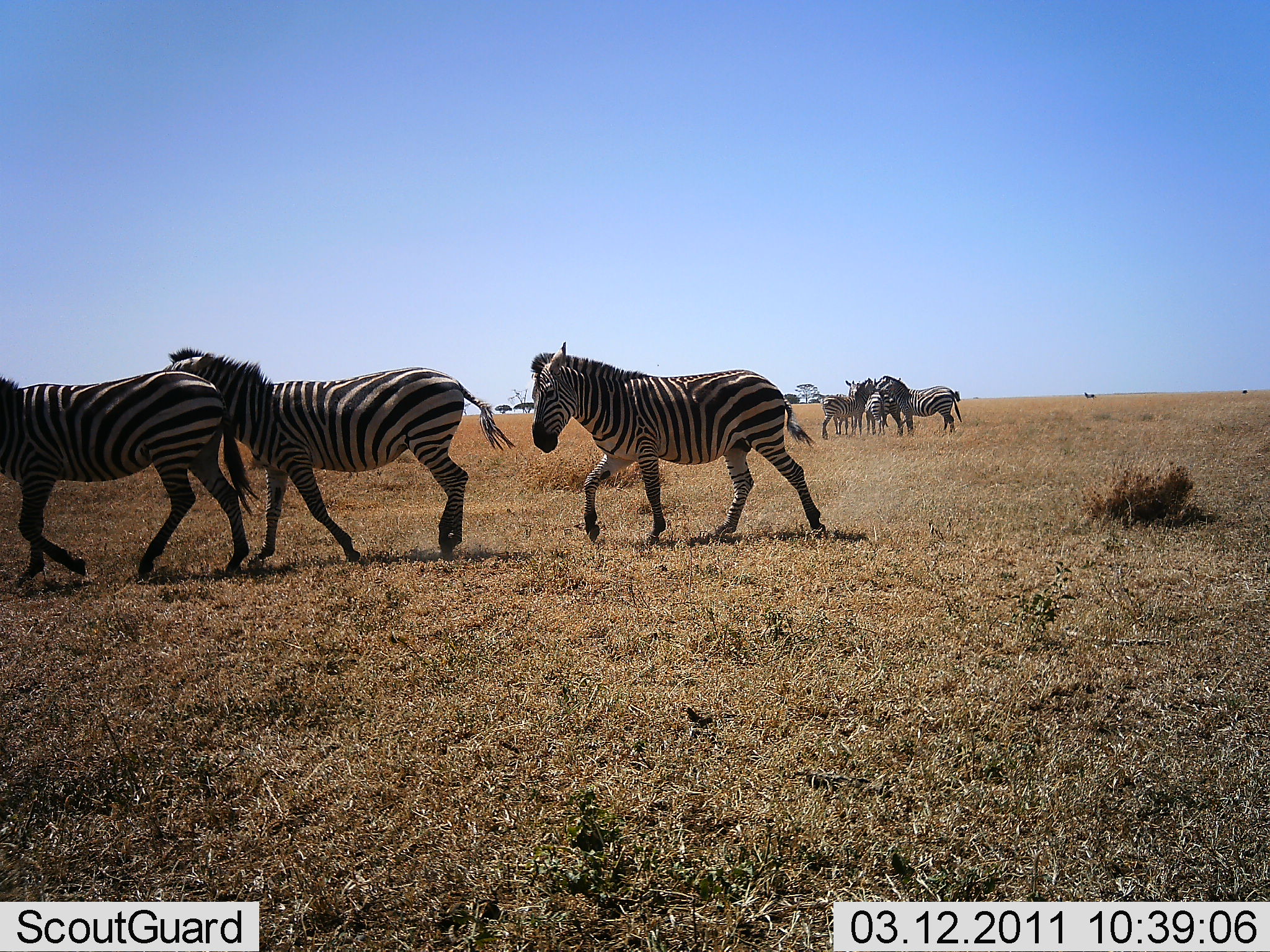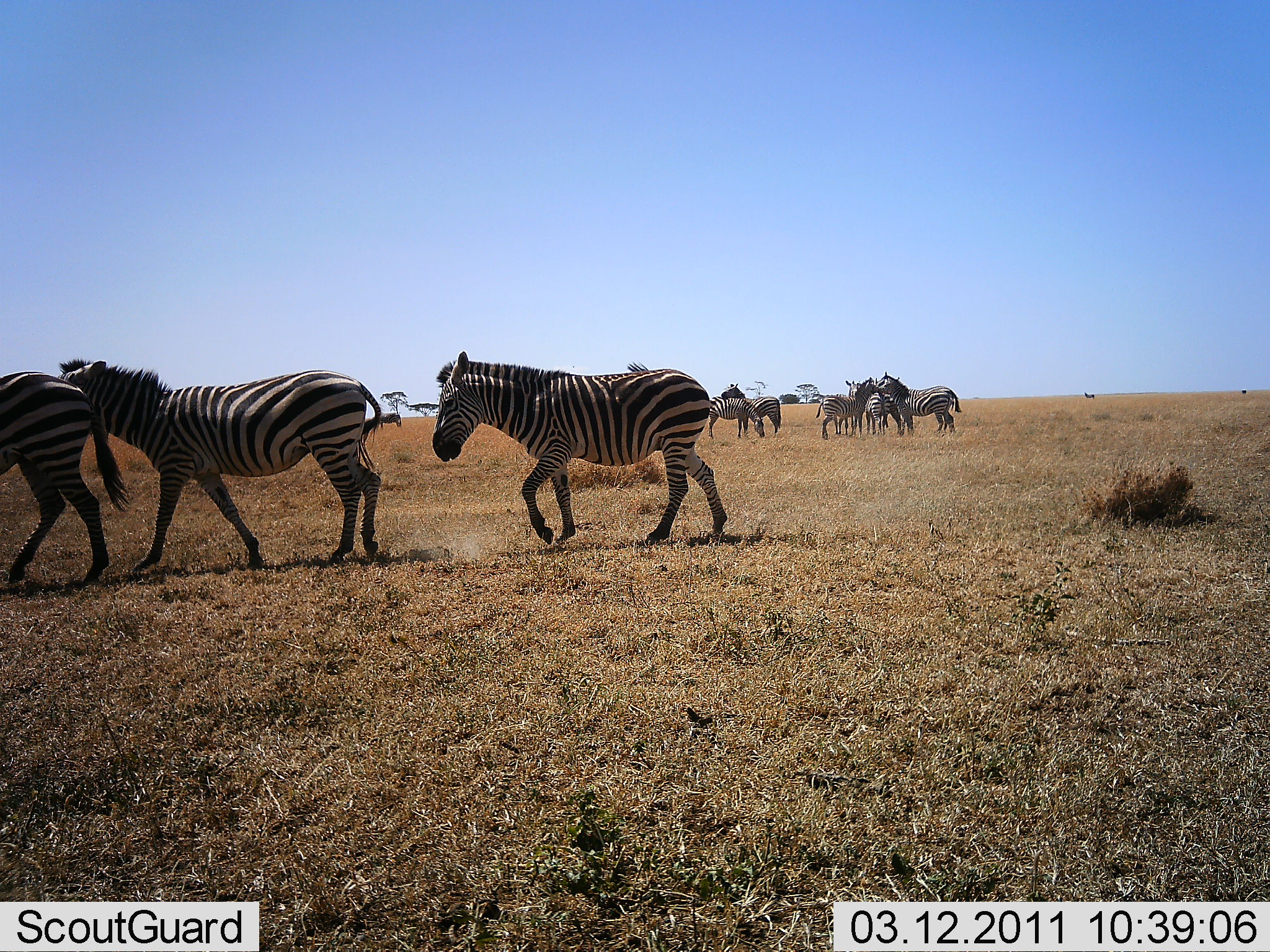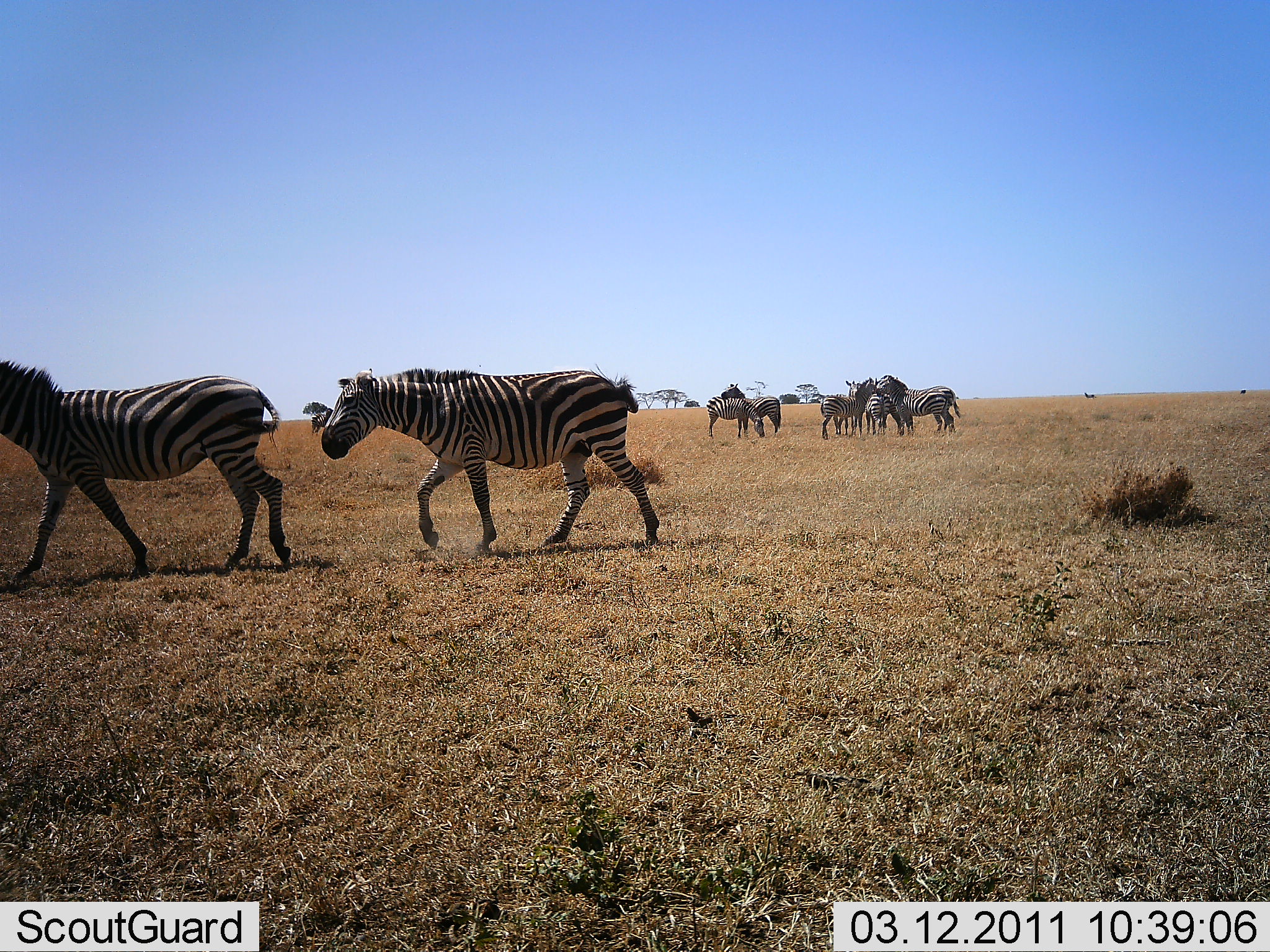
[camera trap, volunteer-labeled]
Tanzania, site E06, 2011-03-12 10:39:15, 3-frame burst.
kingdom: Animalia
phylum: Chordata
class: Mammalia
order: Perissodactyla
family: Equidae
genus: Equus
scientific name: Equus quagga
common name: plains zebra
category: zebra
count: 10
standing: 79%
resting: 0%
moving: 86%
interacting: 43%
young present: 0%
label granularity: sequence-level